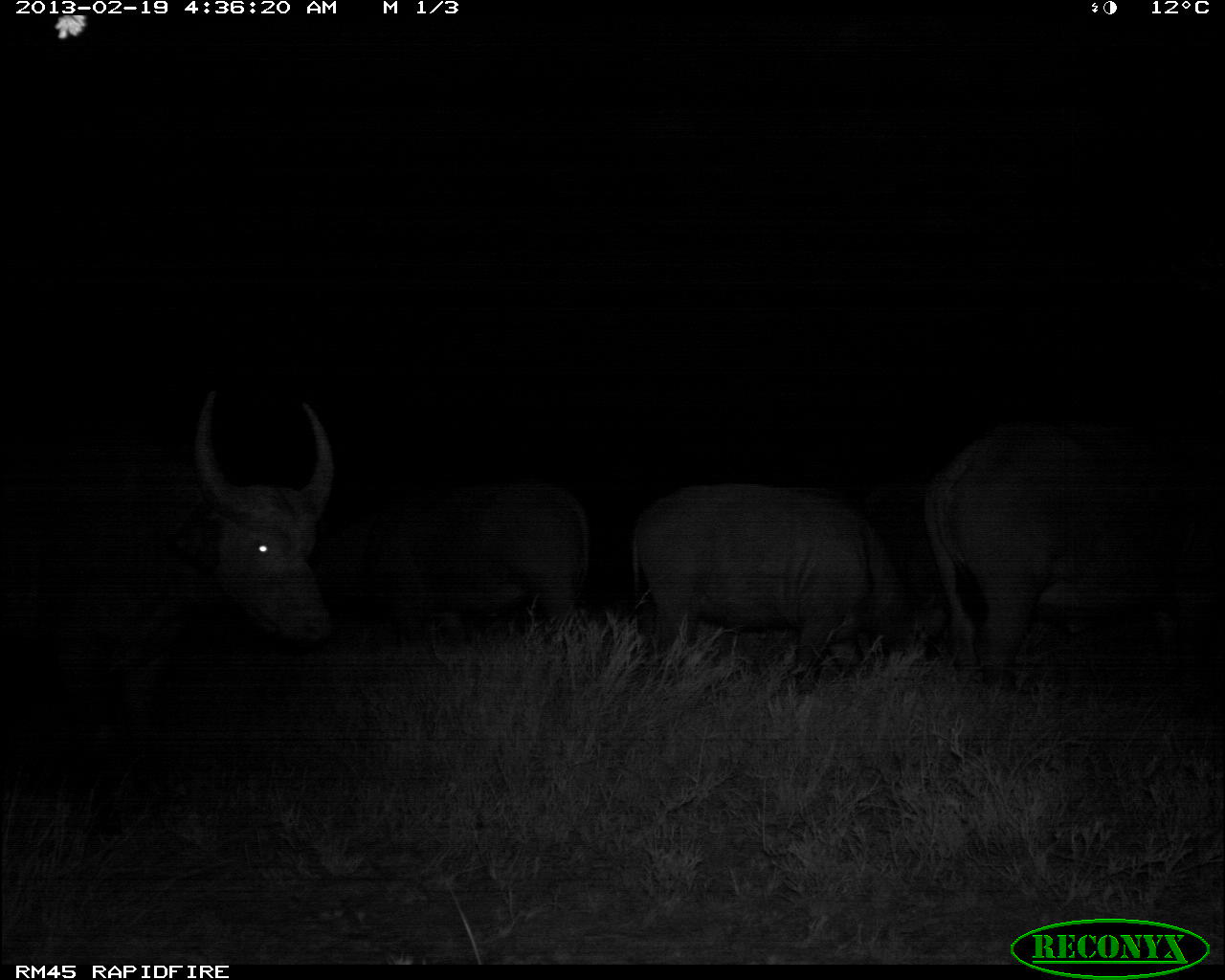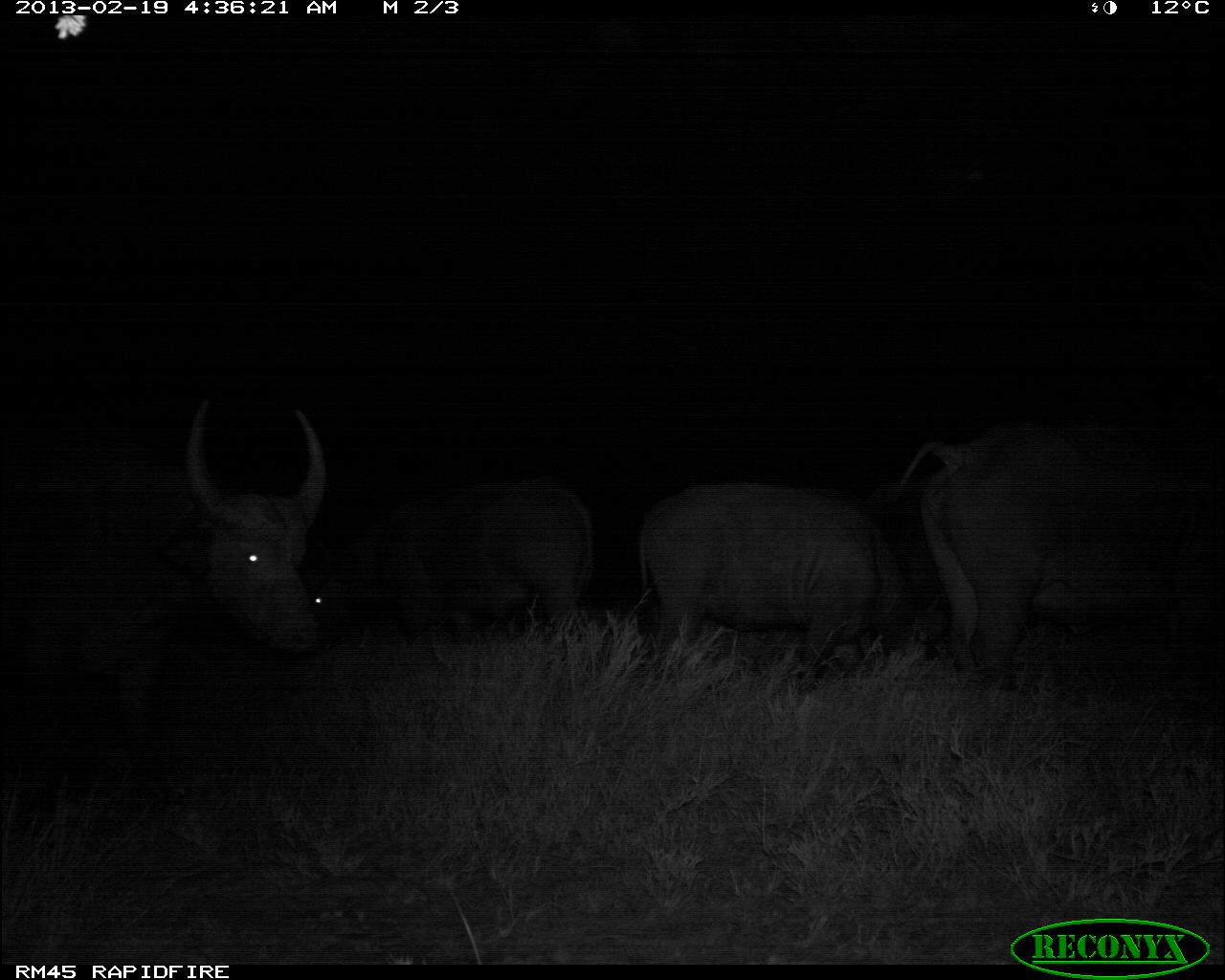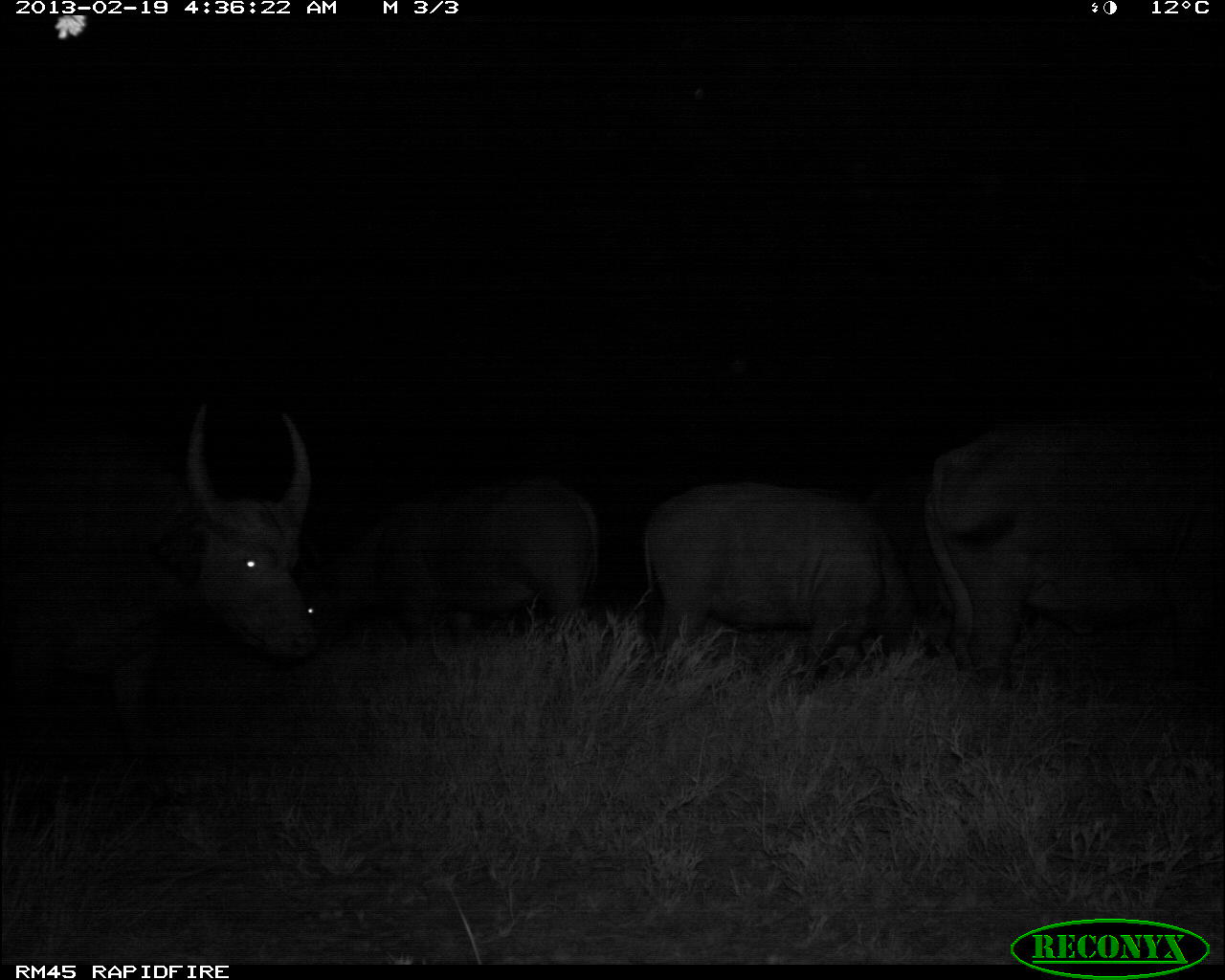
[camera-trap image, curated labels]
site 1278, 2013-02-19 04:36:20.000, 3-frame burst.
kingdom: Animalia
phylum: Chordata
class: Mammalia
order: Artiodactyla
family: Bovidae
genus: Syncerus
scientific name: Syncerus caffer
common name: african buffalo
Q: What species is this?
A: Syncerus caffer (african buffalo).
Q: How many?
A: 5.